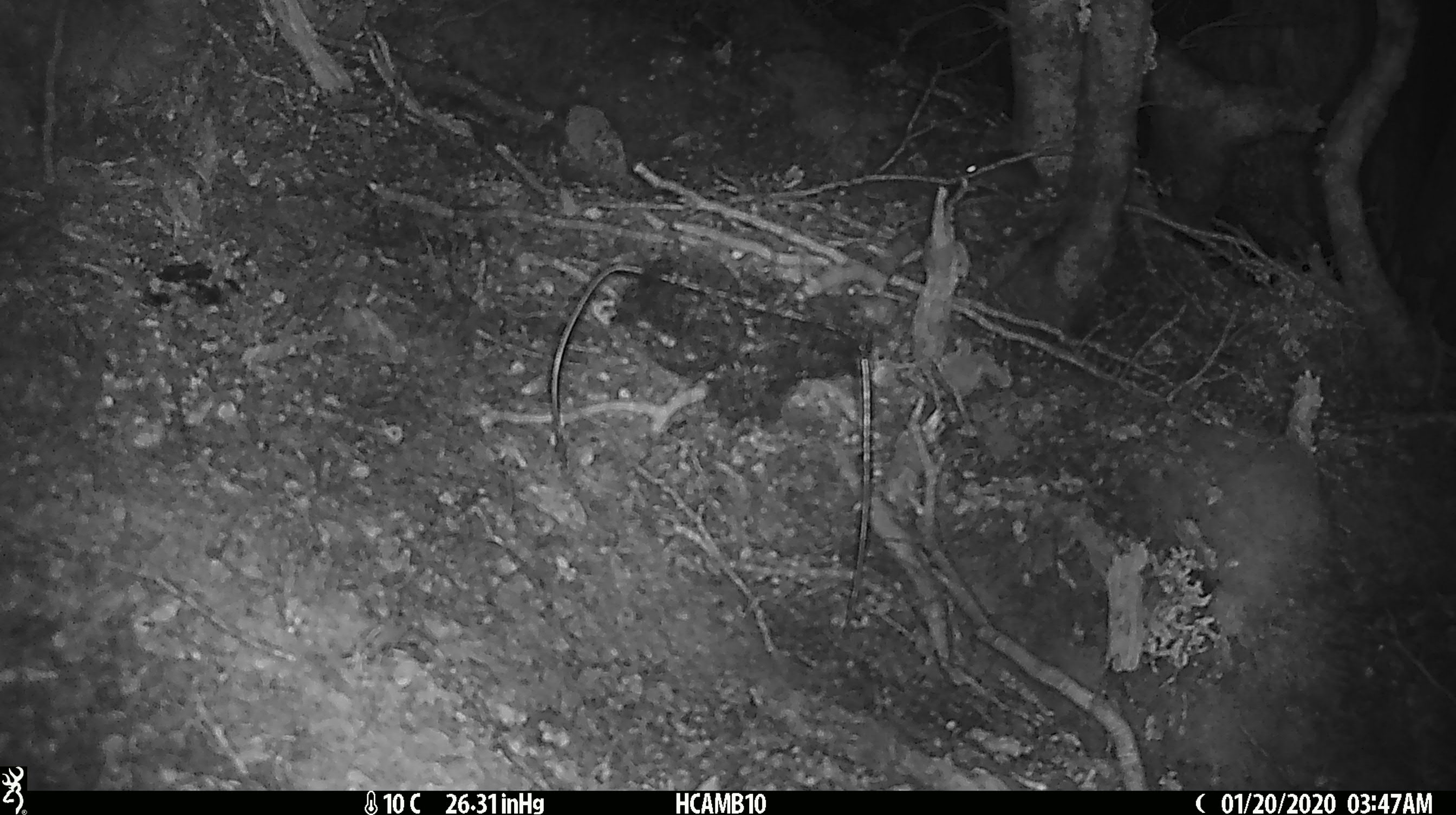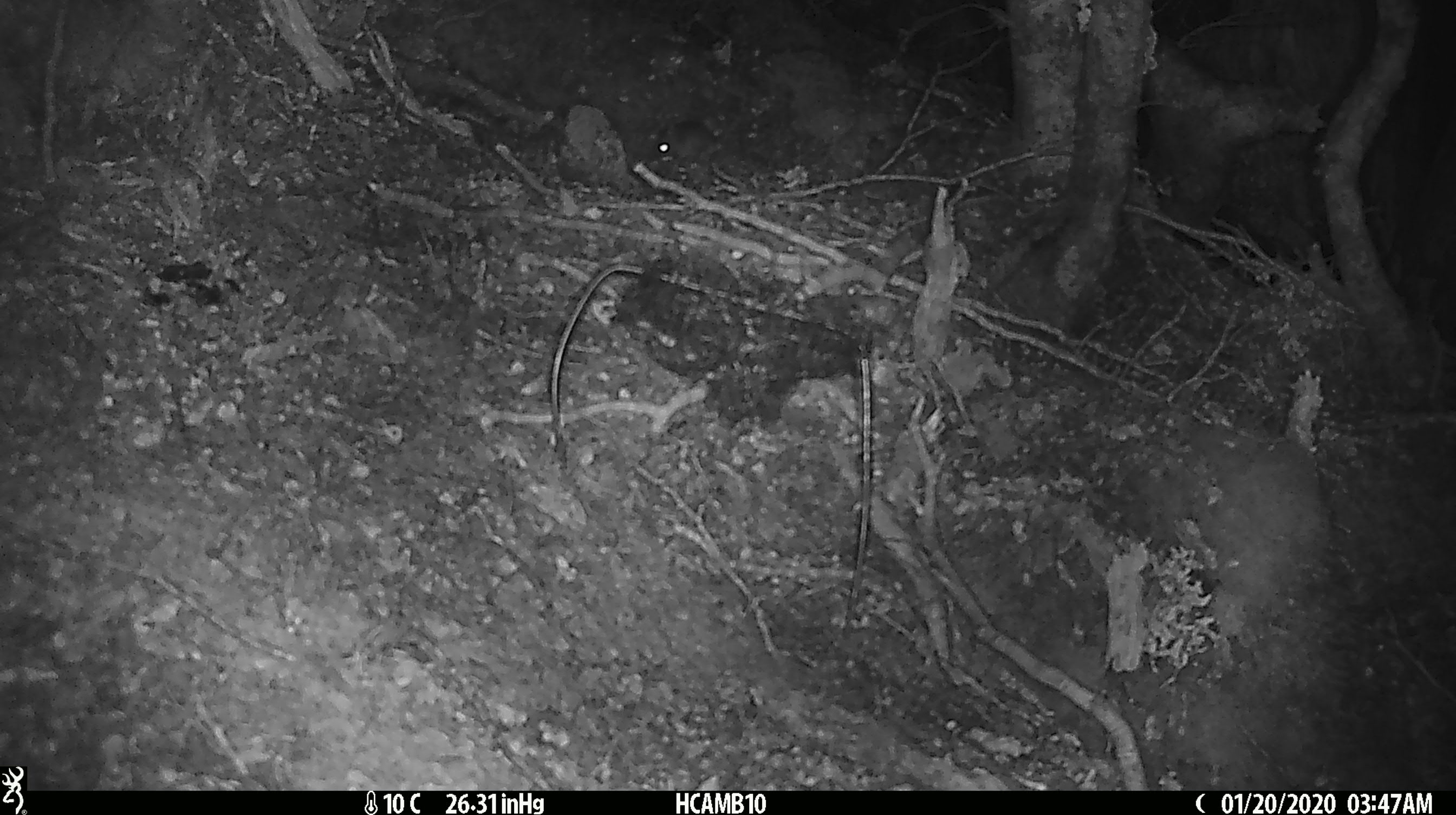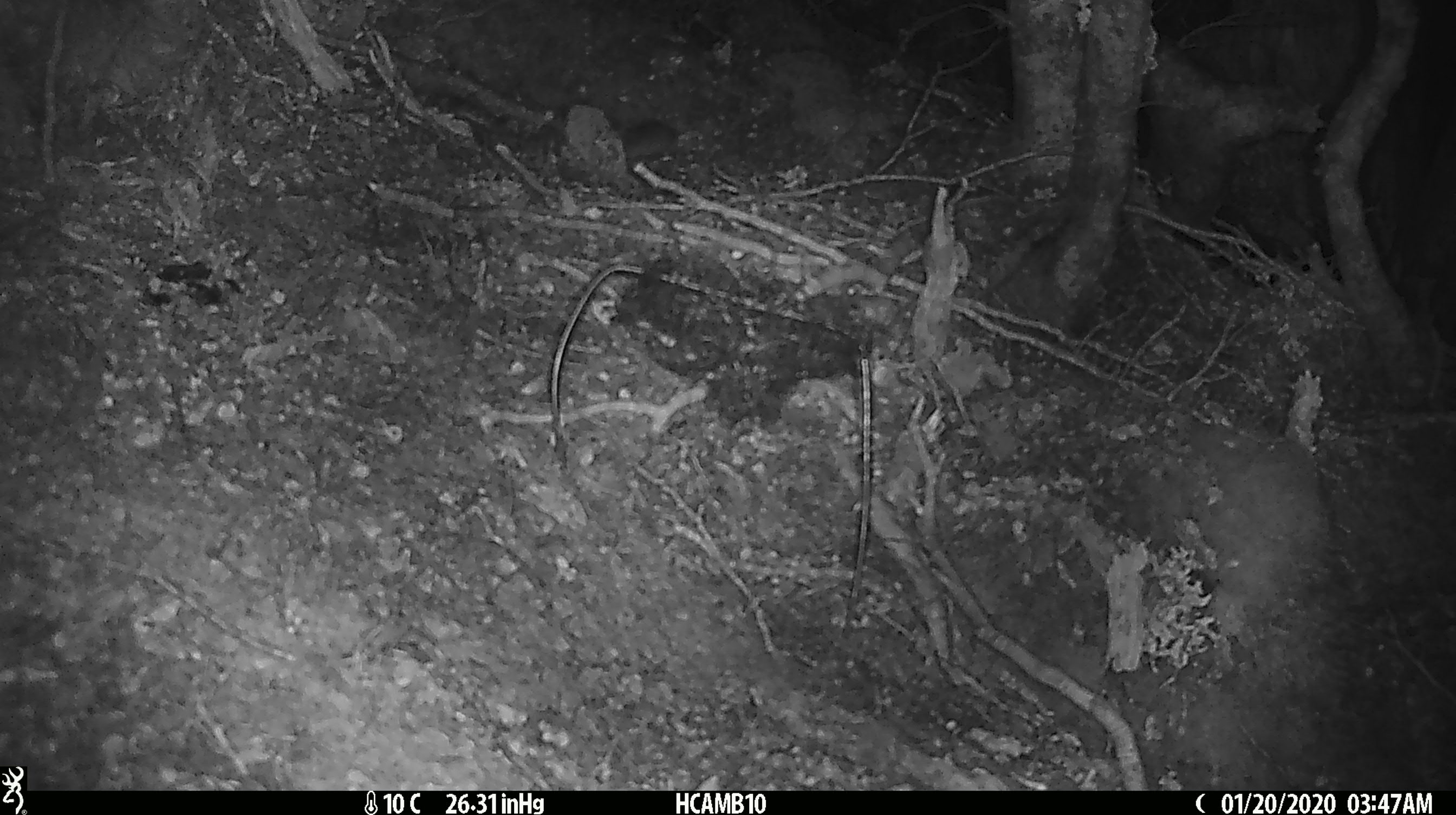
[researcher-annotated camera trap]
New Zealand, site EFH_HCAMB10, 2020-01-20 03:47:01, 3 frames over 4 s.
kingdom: Animalia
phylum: Chordata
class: Mammalia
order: Rodentia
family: Muridae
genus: Mus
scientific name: Mus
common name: mouse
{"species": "mouse (Mus)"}